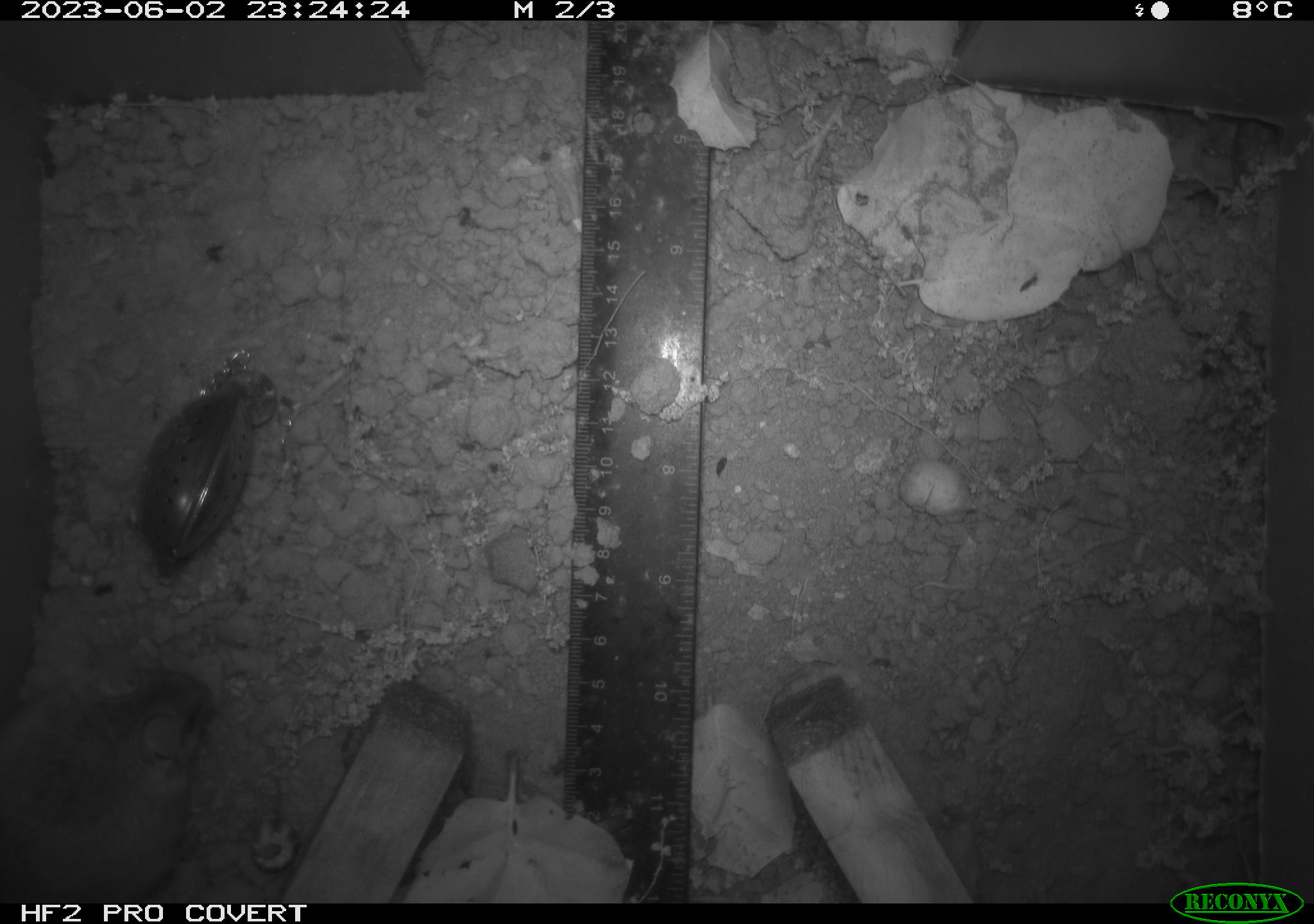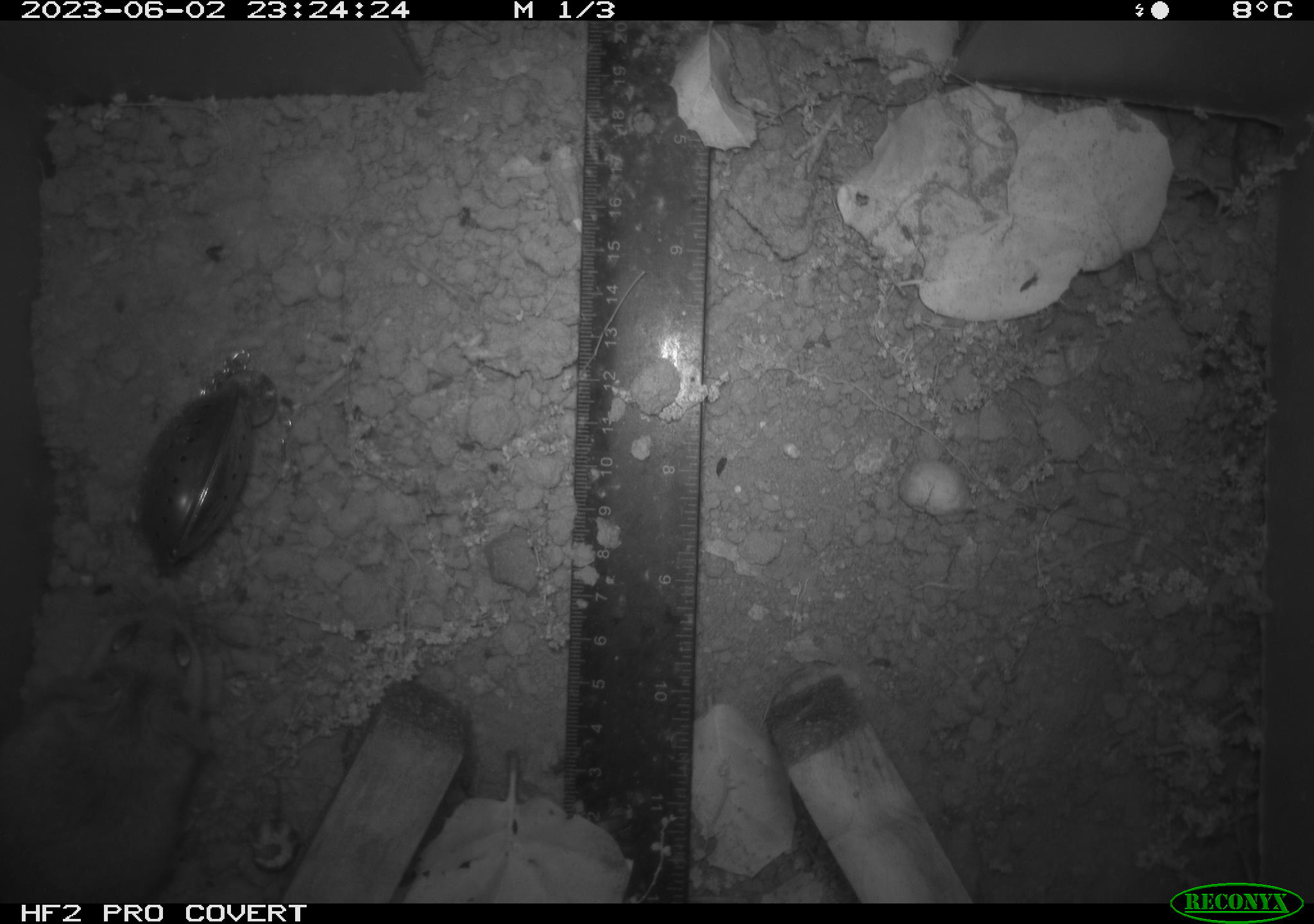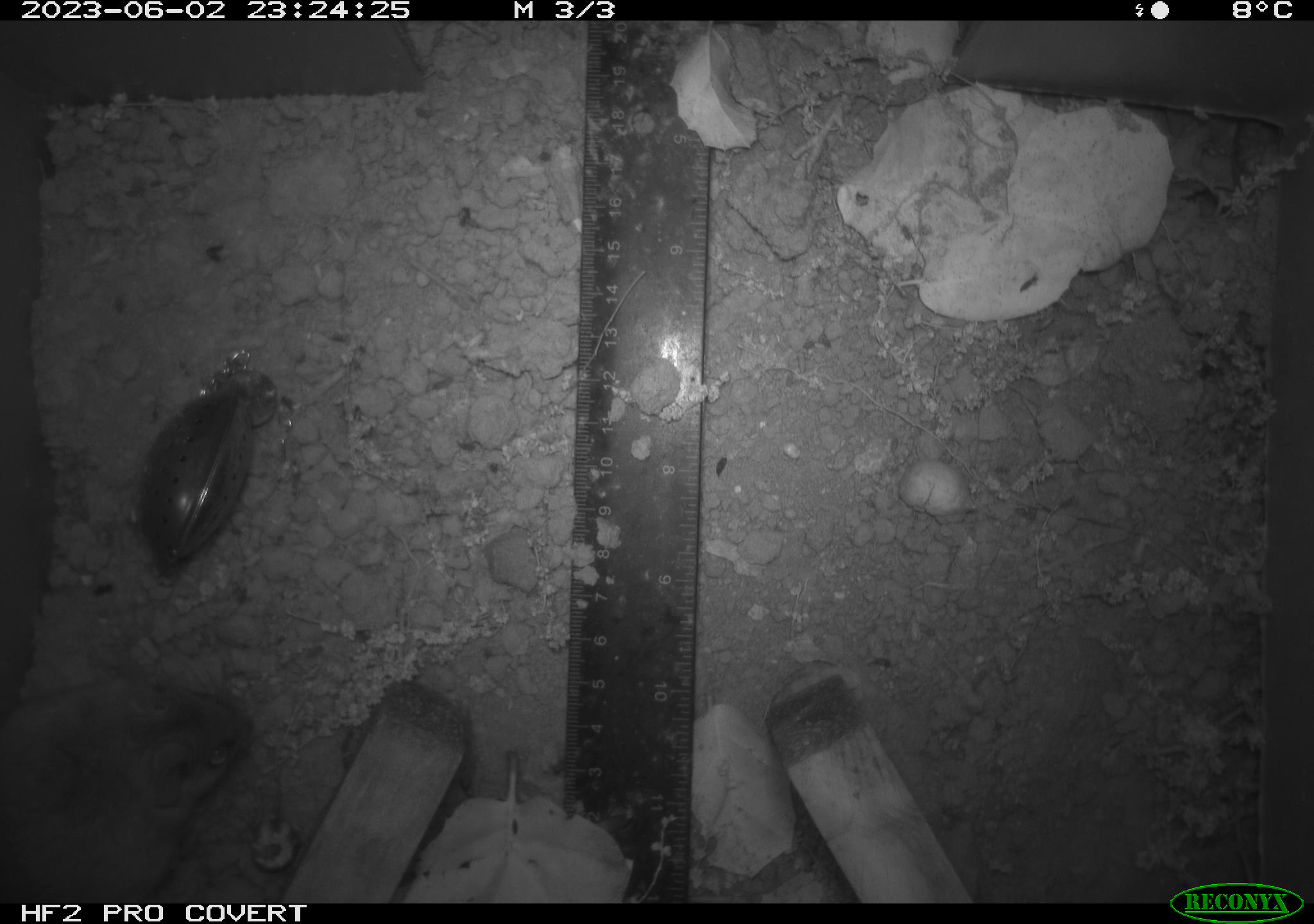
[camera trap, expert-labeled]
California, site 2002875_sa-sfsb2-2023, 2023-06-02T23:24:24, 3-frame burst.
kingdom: Animalia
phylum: Chordata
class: Mammalia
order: Rodentia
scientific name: Rodentia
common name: mouse species